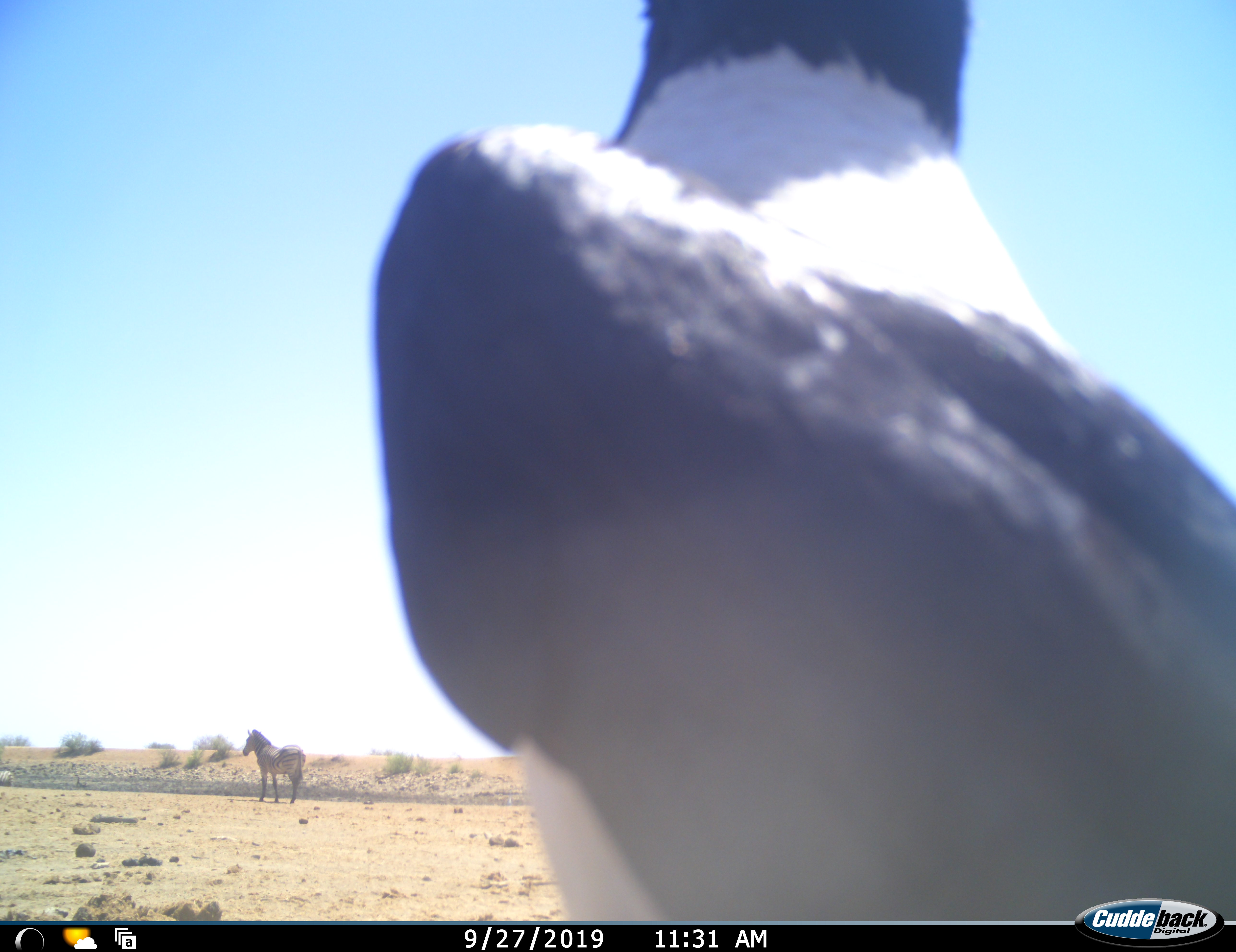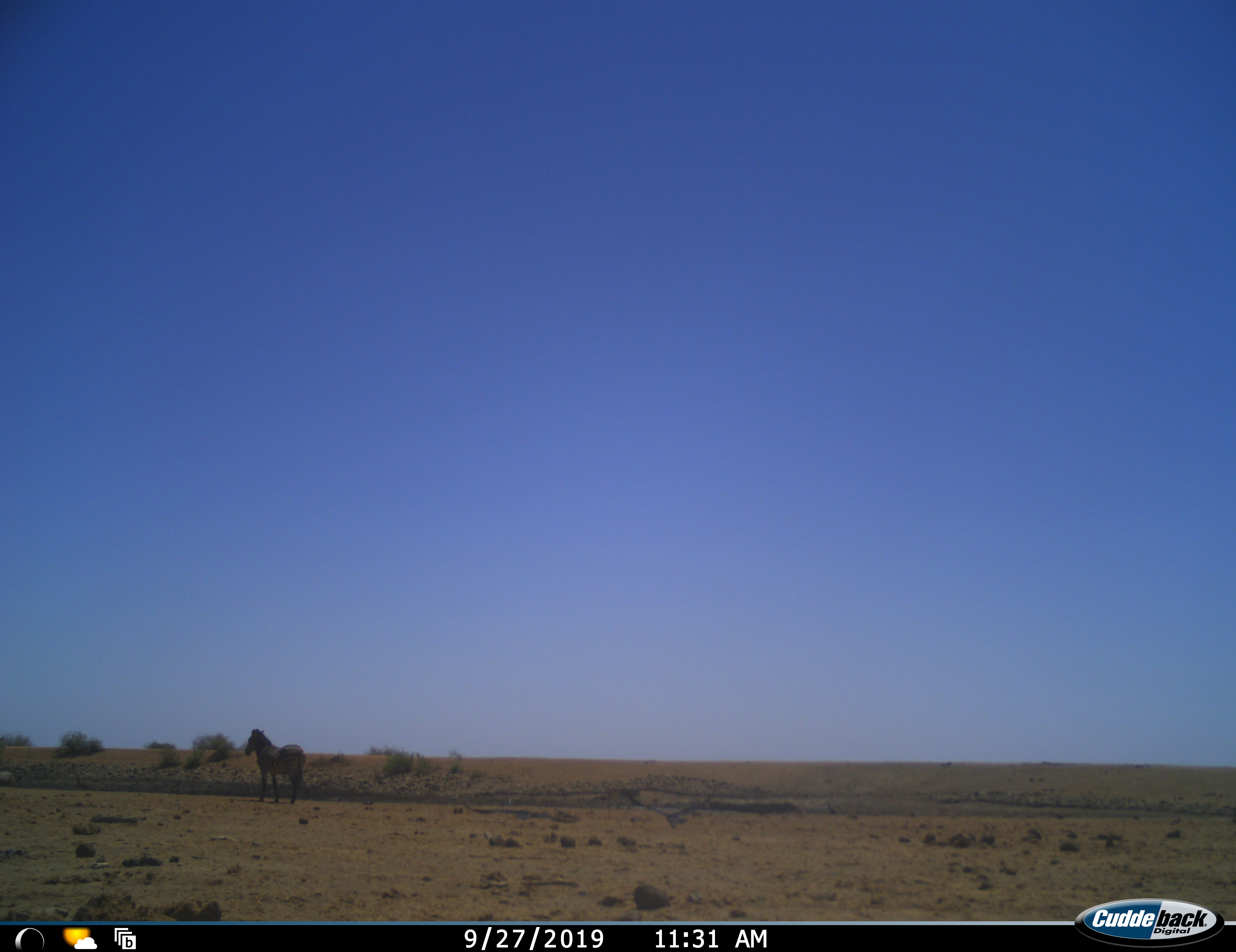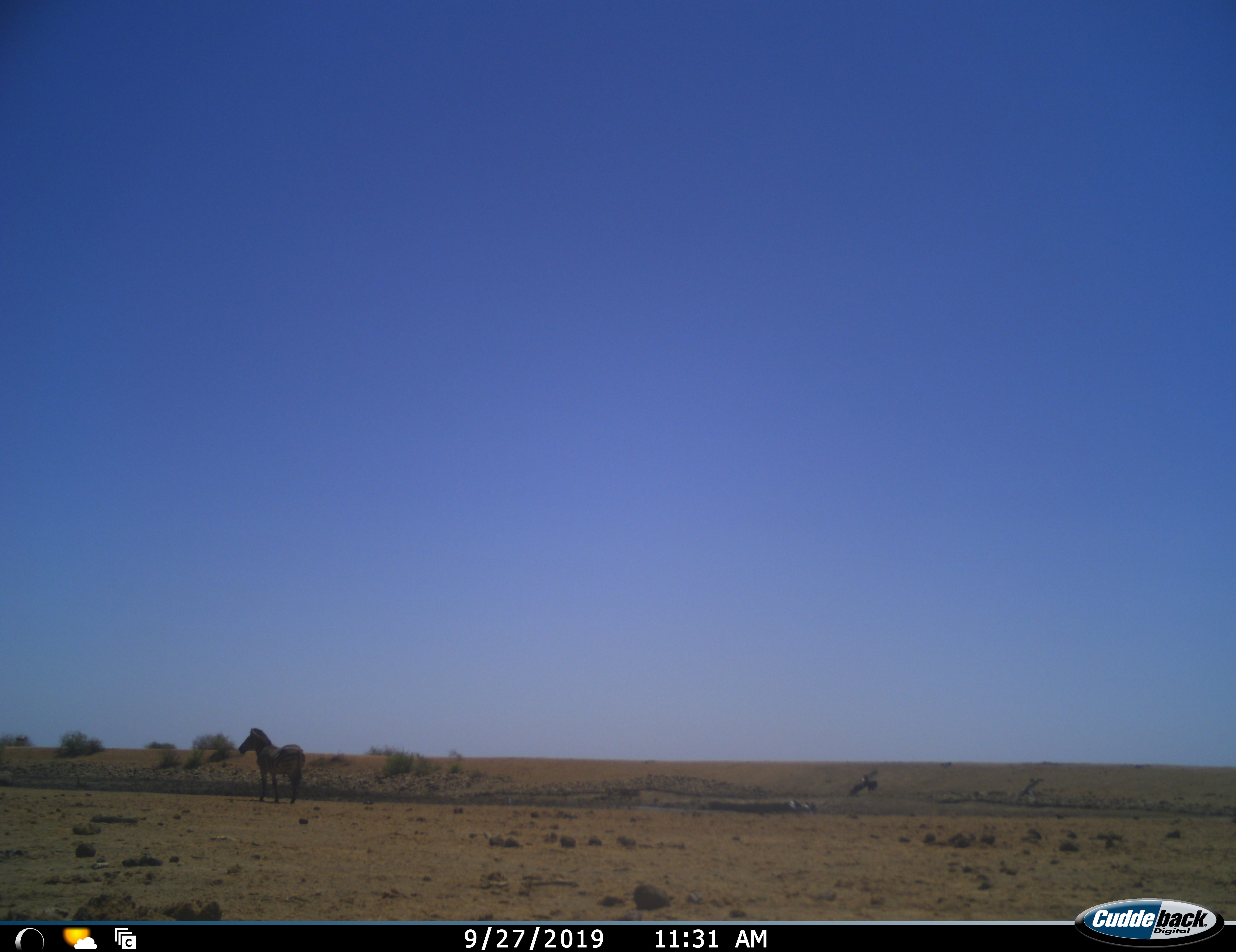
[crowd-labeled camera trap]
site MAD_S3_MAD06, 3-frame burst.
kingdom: Animalia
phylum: Chordata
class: Aves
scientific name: Aves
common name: bird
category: birdother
Birdother (bird) (Aves), count 1. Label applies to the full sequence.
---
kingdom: Animalia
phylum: Chordata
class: Mammalia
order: Perissodactyla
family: Equidae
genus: Equus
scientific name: Equus quagga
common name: plains zebra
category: zebraplains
Zebraplains (plains zebra) (Equus quagga), count 1. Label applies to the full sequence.